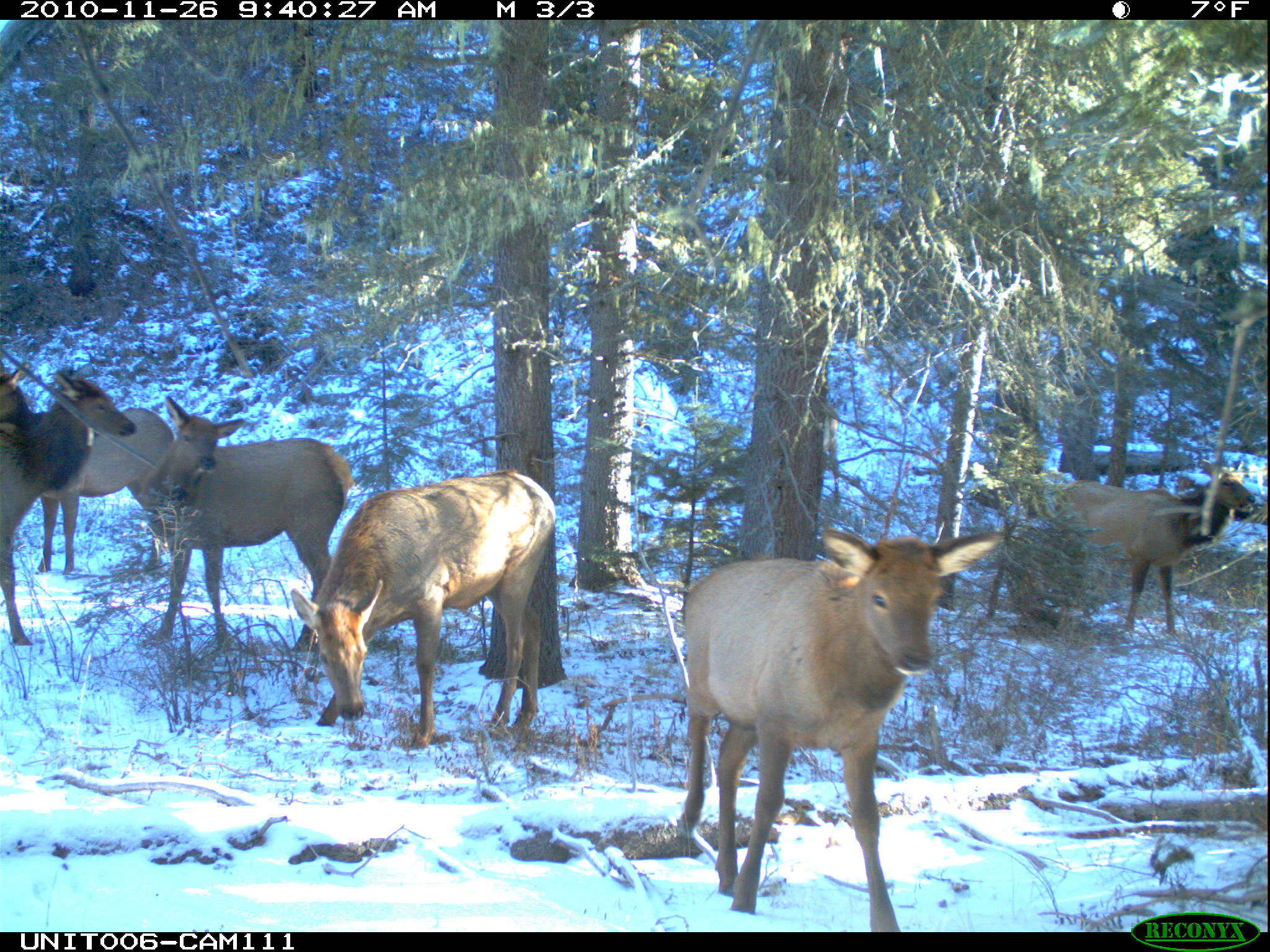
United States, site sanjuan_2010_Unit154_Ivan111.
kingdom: Animalia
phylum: Chordata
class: Mammalia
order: Artiodactyla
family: Cervidae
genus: Cervus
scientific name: Cervus elaphus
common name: red deer